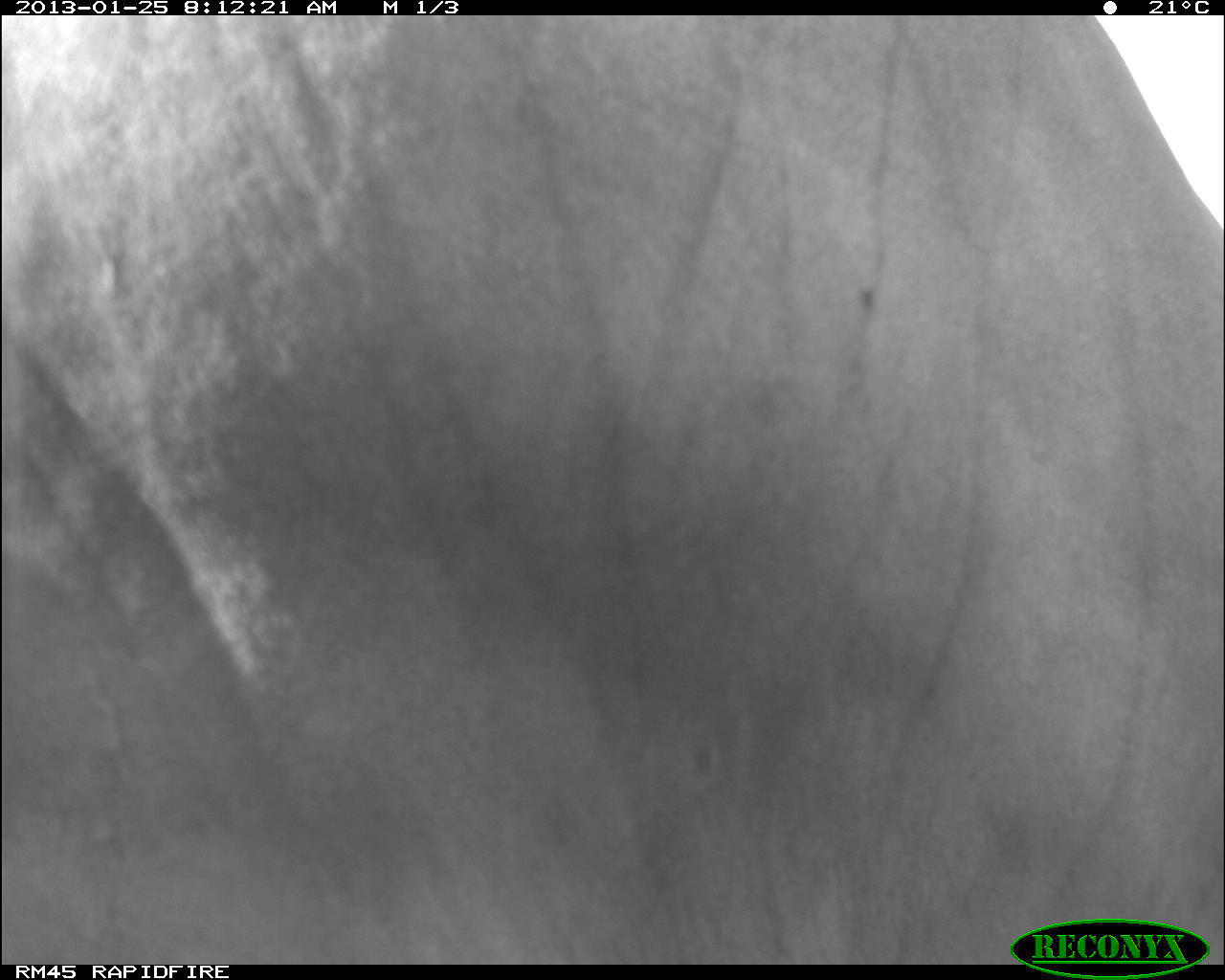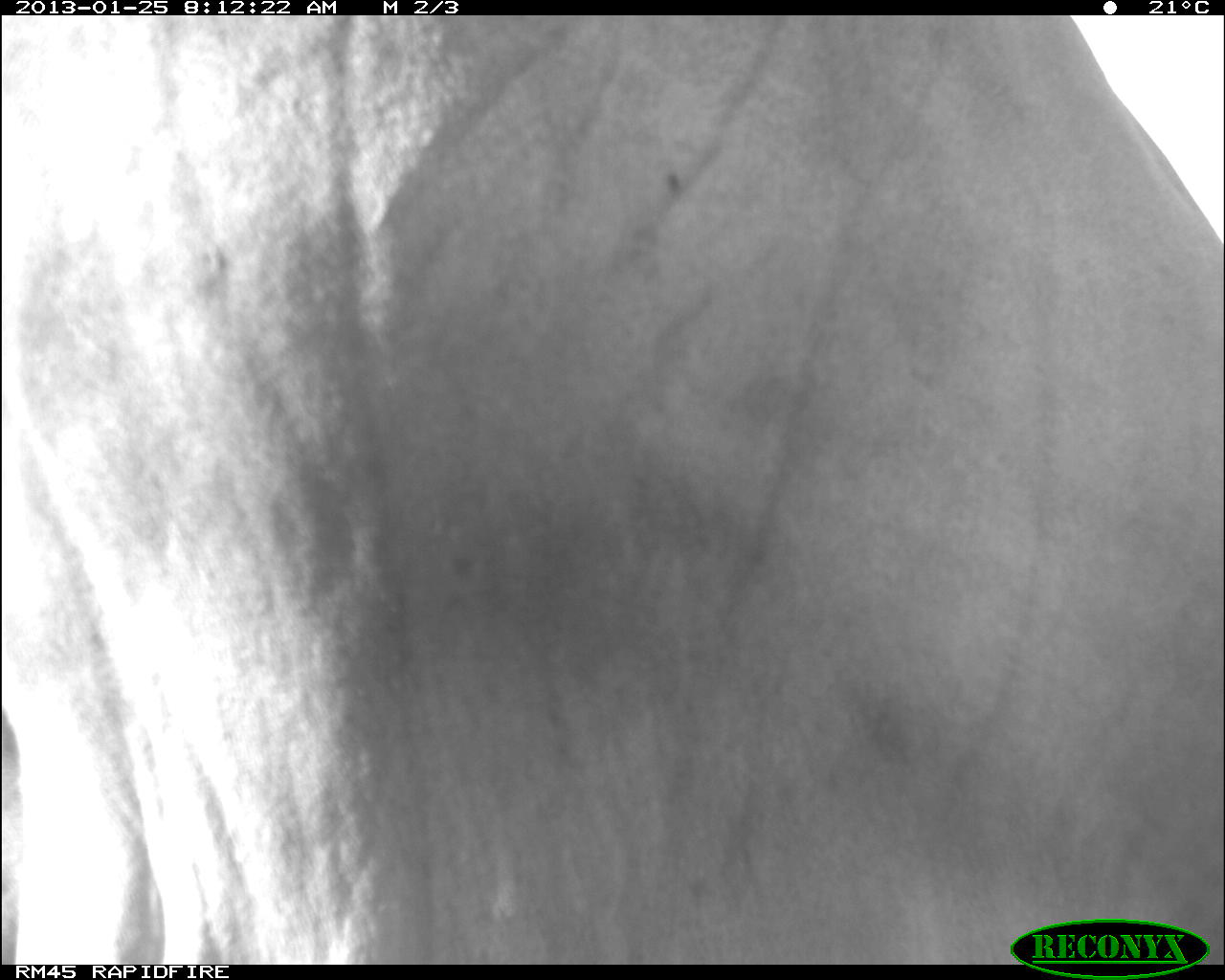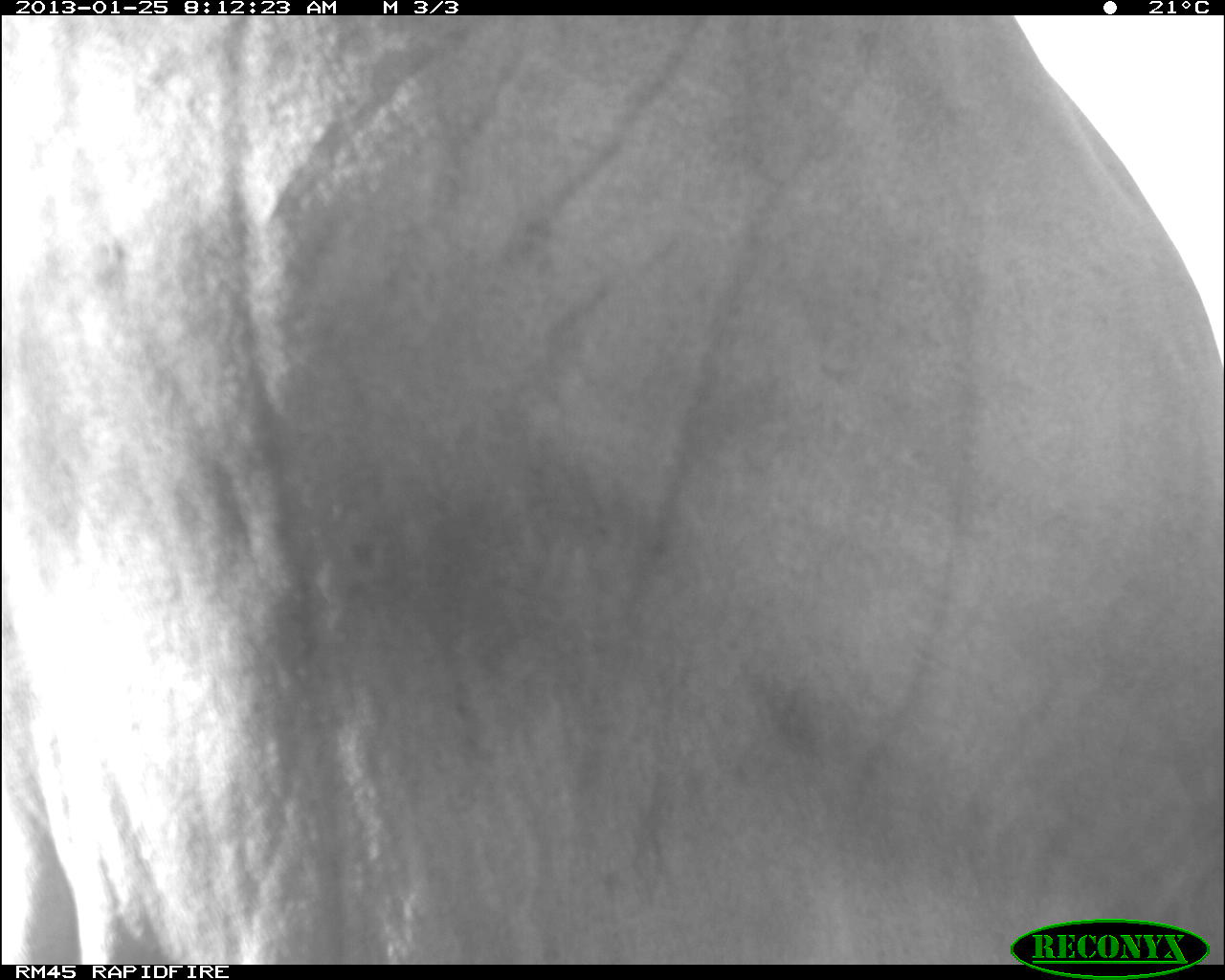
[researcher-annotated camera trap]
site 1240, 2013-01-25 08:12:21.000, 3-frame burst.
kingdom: Animalia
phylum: Chordata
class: Mammalia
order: Artiodactyla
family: Bovidae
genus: Bos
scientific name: Bos taurus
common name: domestic cattle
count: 1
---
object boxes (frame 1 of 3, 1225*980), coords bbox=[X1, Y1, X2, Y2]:
bos taurus: bbox=[1, 16, 1225, 962]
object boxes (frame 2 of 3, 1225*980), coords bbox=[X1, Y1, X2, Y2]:
bos taurus: bbox=[1, 16, 1225, 960]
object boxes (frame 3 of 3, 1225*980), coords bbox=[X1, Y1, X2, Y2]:
bos taurus: bbox=[1, 16, 1220, 965]